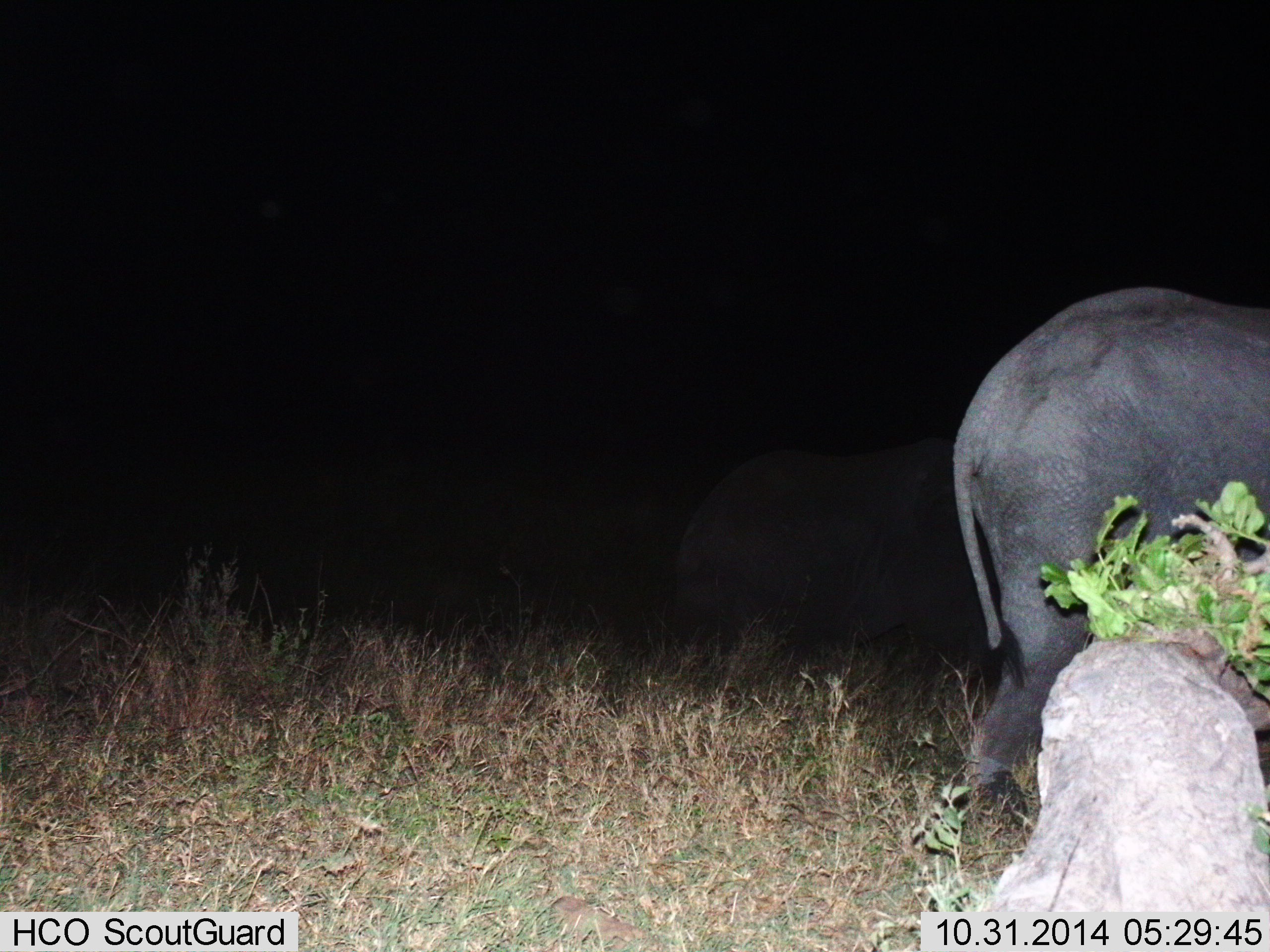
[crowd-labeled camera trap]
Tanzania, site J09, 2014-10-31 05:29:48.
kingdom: Animalia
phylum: Chordata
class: Mammalia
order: Proboscidea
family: Elephantidae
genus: Loxodonta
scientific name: Loxodonta africana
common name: african bush elephant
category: elephant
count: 1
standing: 60%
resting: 0%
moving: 50%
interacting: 0%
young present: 10%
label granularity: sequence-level